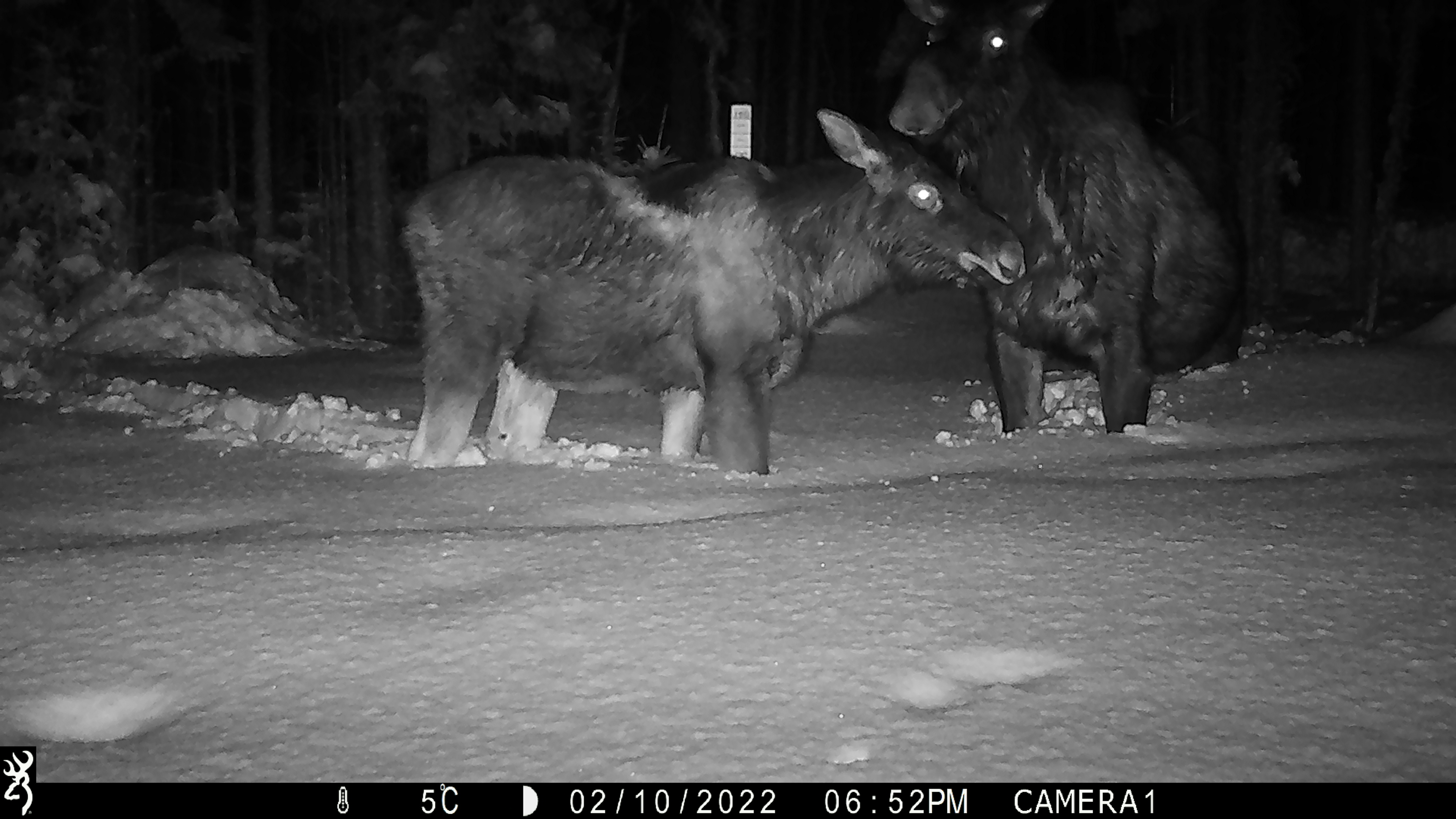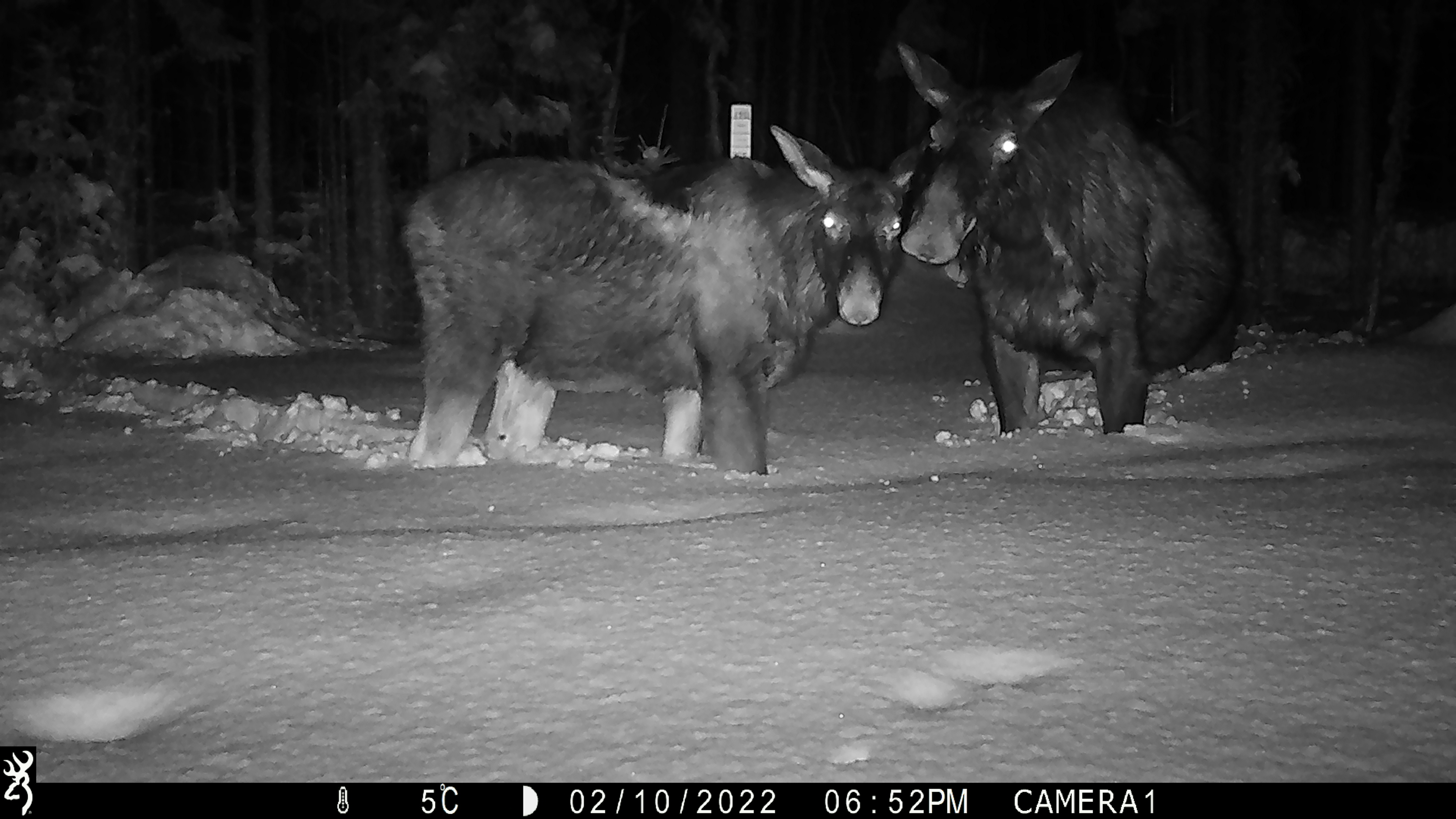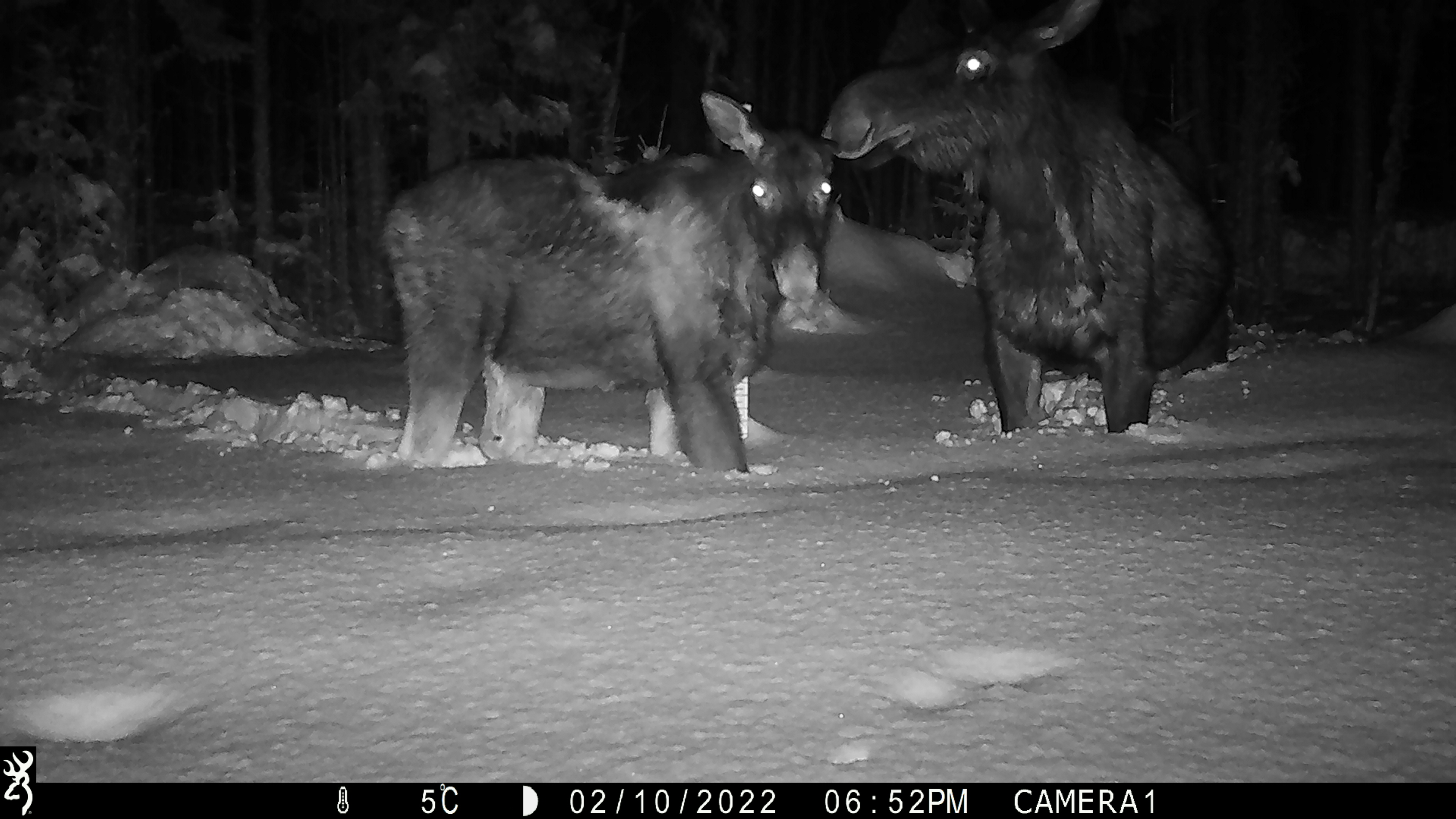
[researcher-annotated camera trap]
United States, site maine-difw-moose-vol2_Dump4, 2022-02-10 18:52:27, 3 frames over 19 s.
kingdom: Animalia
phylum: Chordata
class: Mammalia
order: Artiodactyla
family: Cervidae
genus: Alces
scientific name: Alces alces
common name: moose